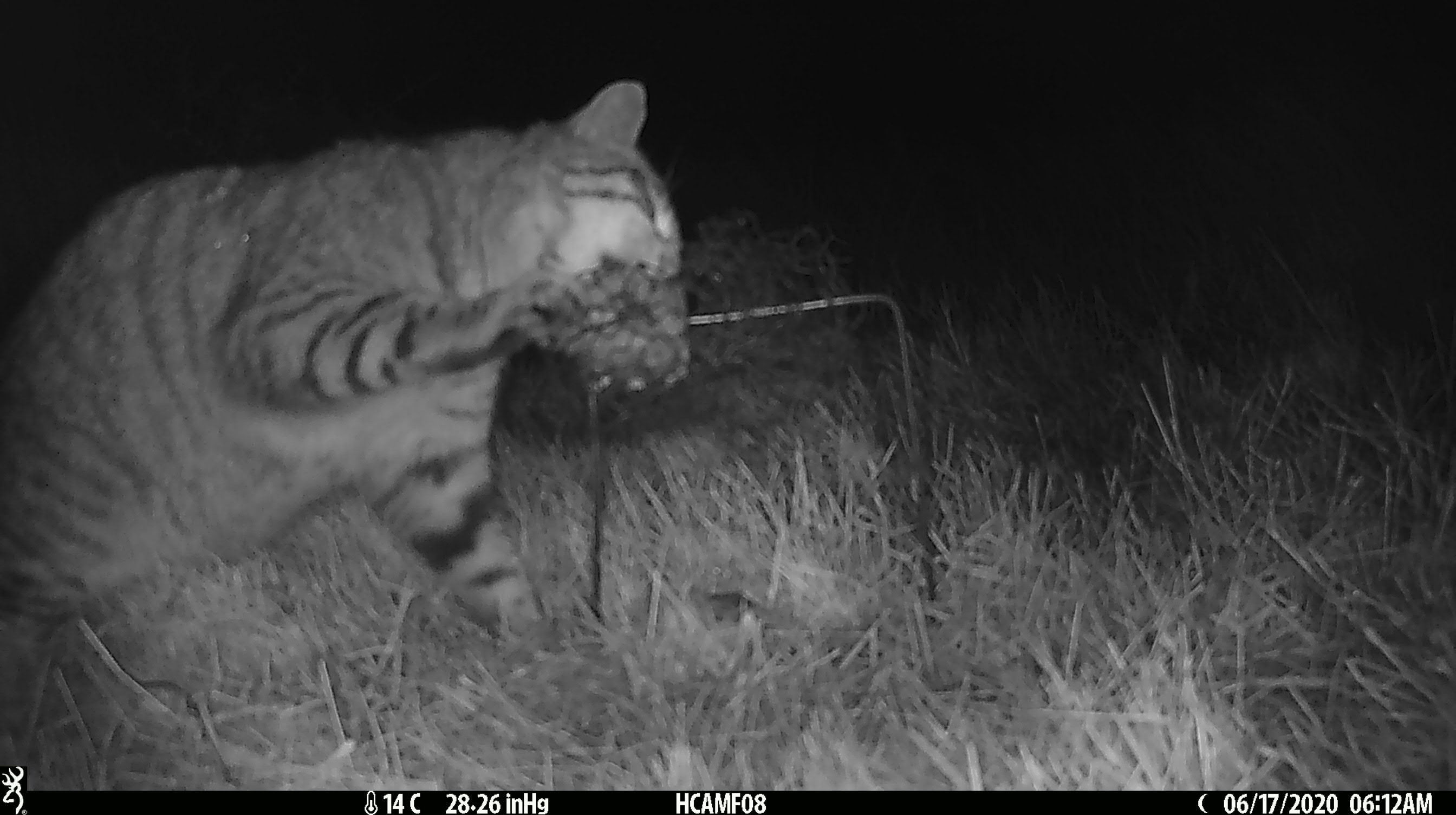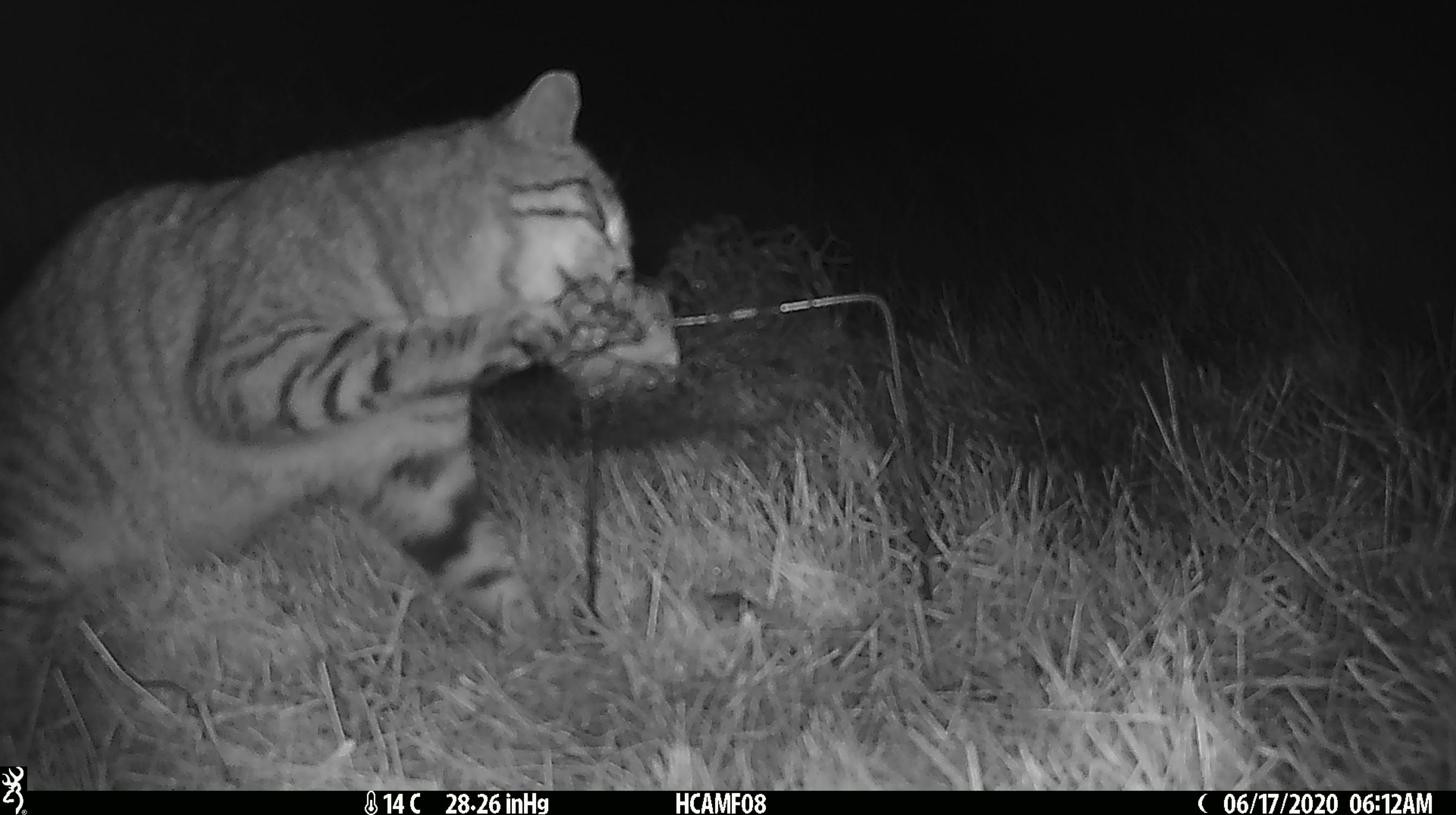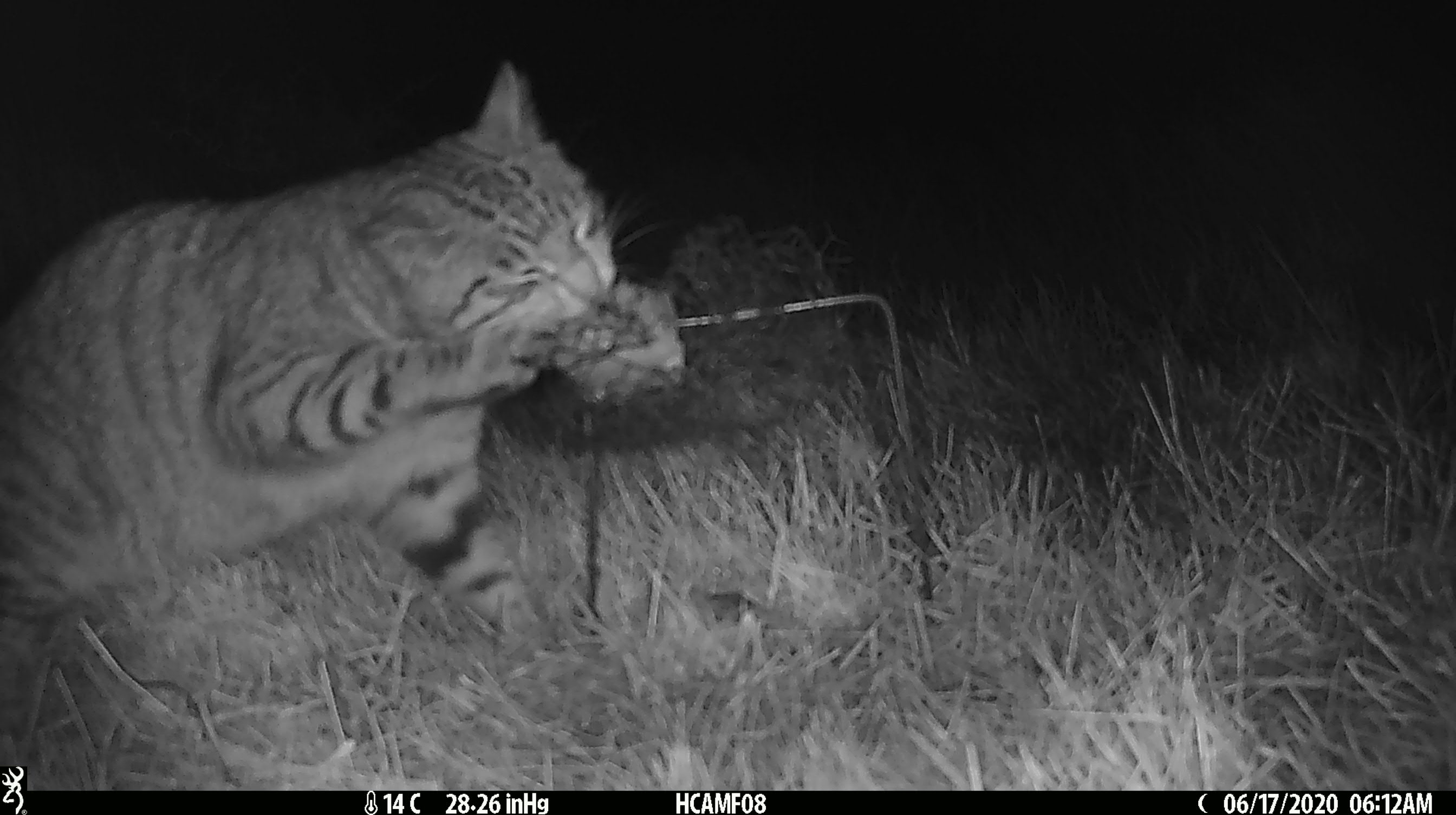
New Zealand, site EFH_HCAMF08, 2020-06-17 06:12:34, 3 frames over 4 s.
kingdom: Animalia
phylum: Chordata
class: Mammalia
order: Carnivora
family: Felidae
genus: Felis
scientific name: Felis catus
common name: domestic cat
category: cat